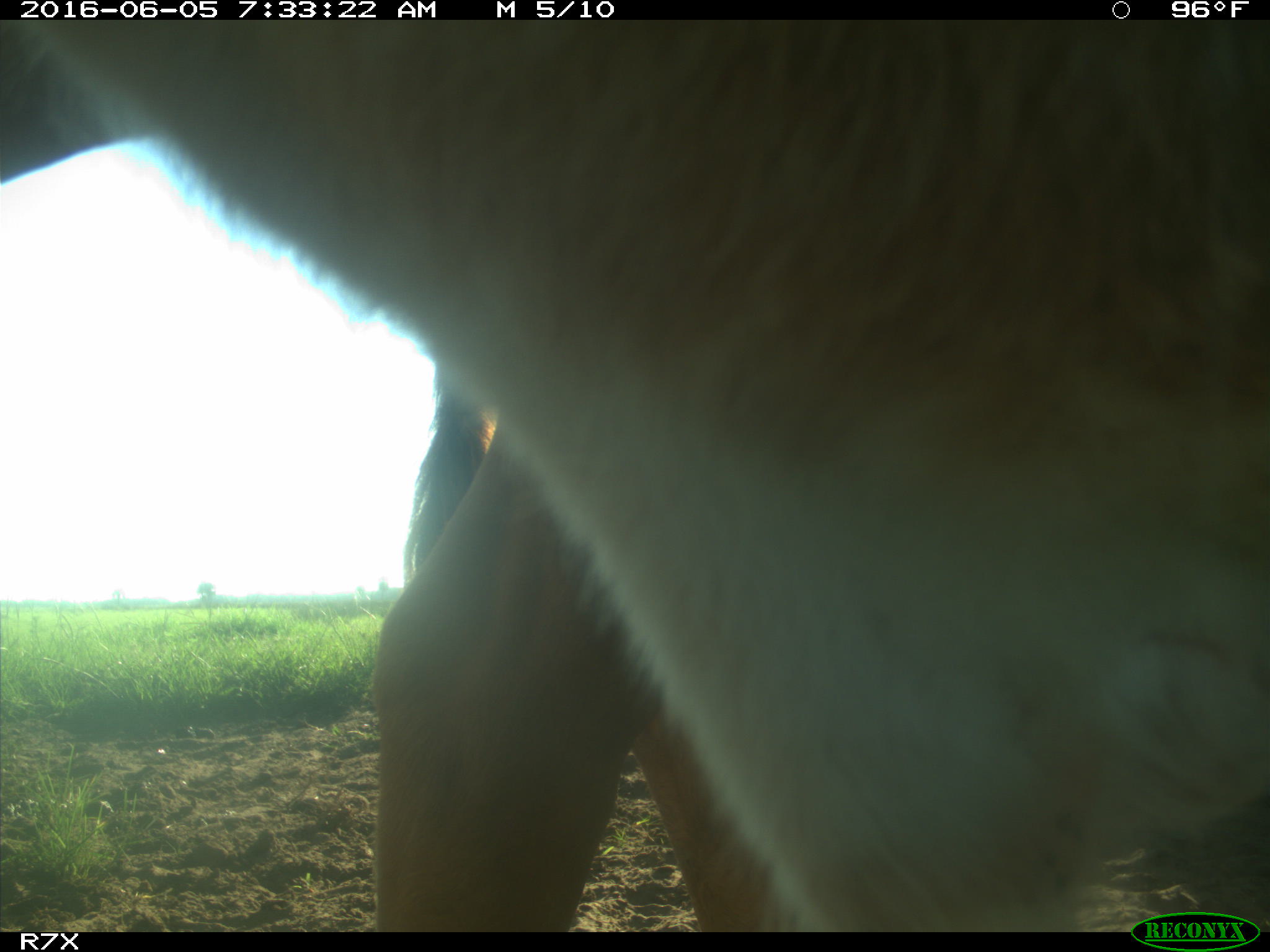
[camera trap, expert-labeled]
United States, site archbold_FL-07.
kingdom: Animalia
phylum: Chordata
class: Mammalia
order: Artiodactyla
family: Bovidae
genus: Bos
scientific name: Bos taurus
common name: domestic cow